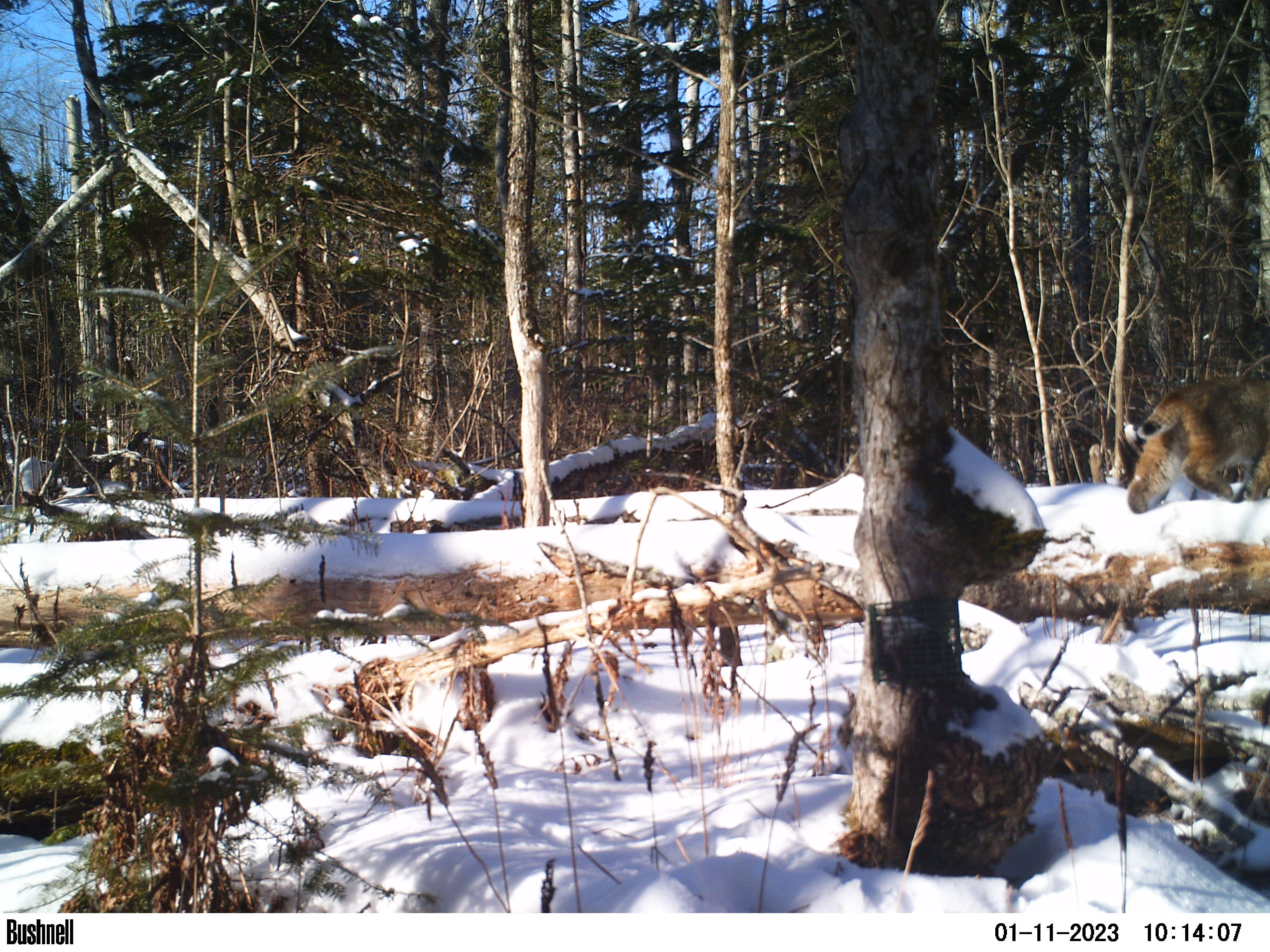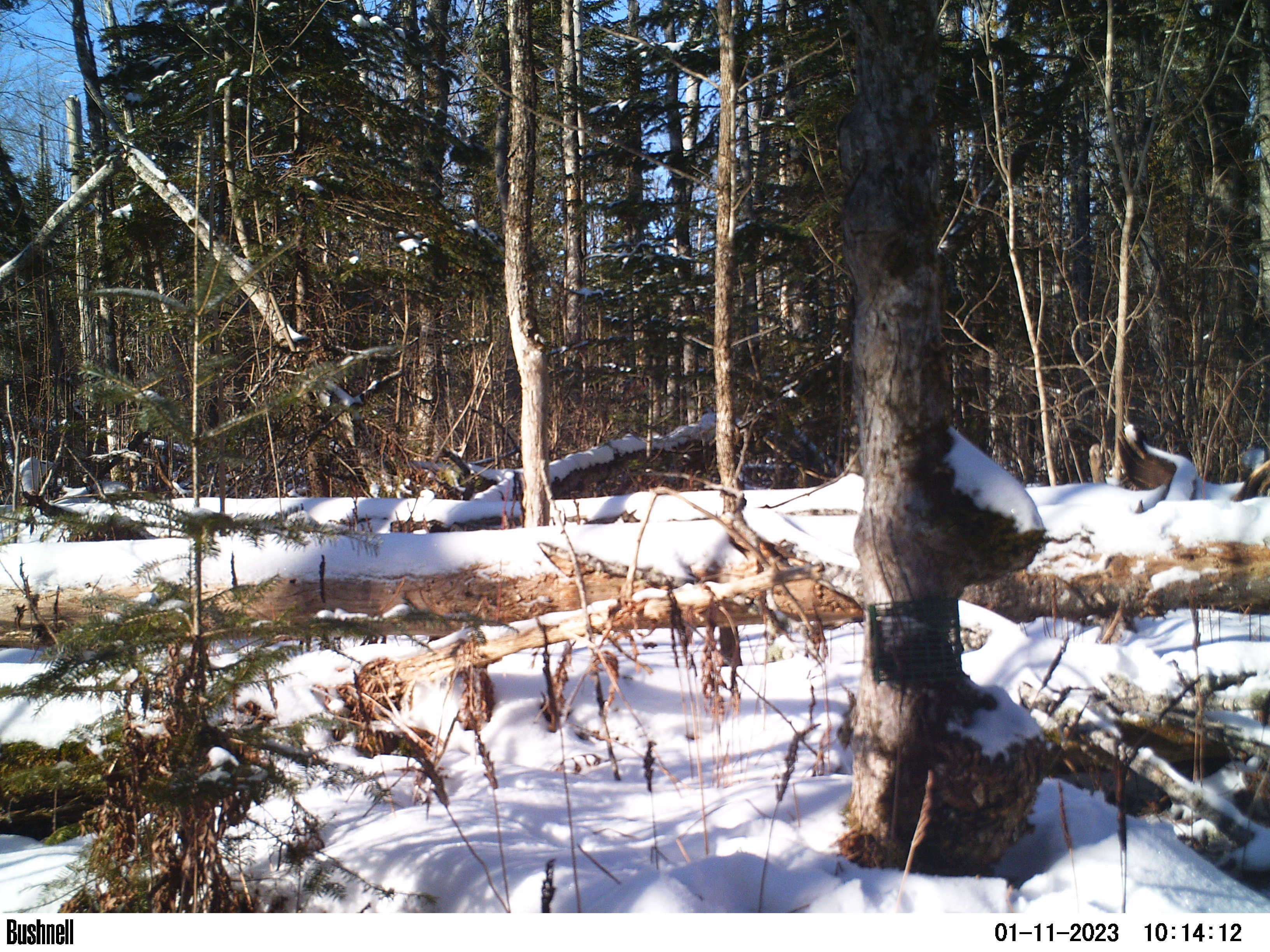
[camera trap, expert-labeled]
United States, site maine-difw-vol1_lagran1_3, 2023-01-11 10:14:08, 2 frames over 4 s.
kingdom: Animalia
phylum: Chordata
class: Mammalia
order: Carnivora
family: Felidae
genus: Lynx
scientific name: Lynx rufus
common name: bobcat